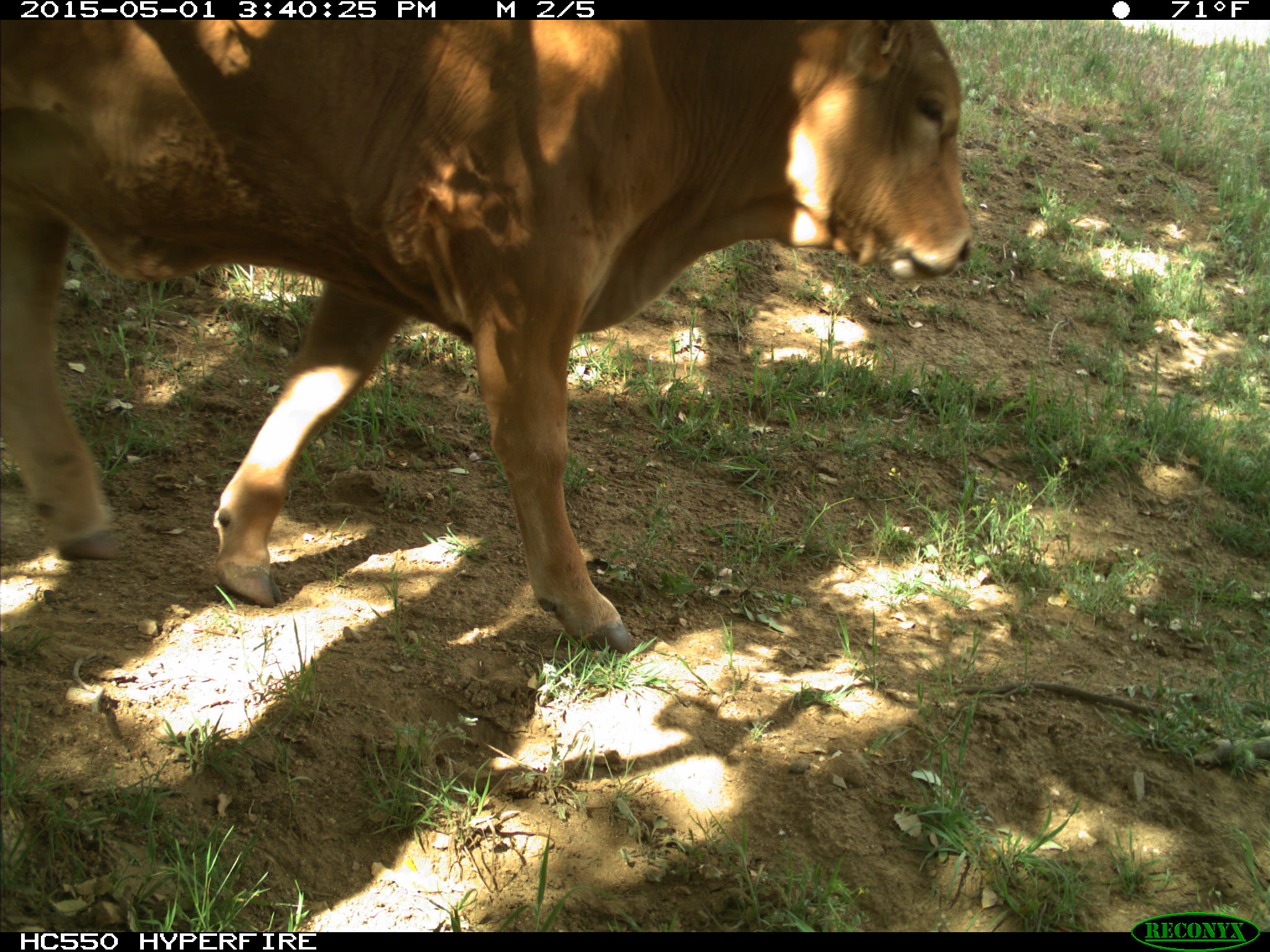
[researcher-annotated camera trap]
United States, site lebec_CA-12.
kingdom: Animalia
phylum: Chordata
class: Mammalia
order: Artiodactyla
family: Bovidae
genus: Bos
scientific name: Bos taurus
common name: domestic cow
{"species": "Bos taurus (domestic cow)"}